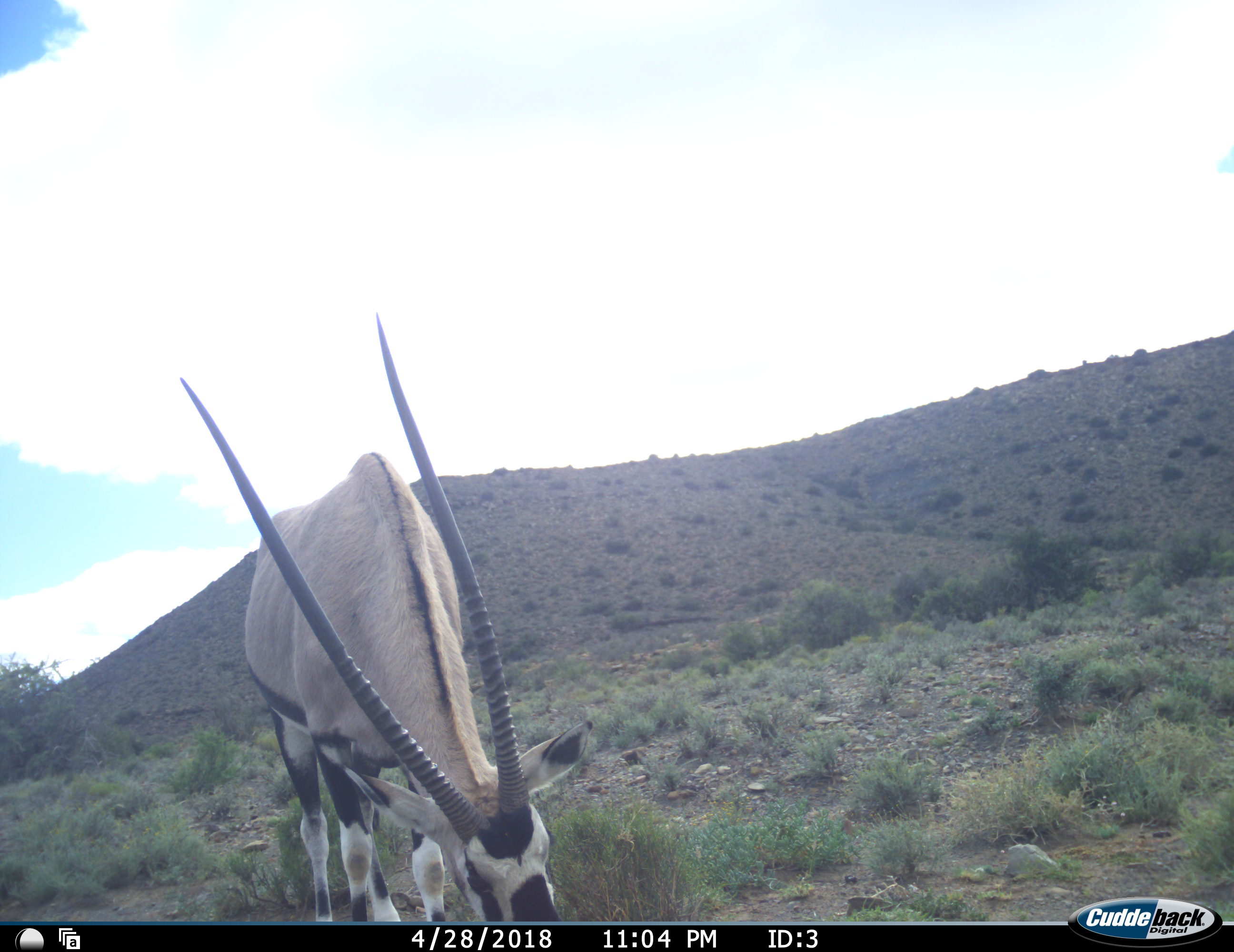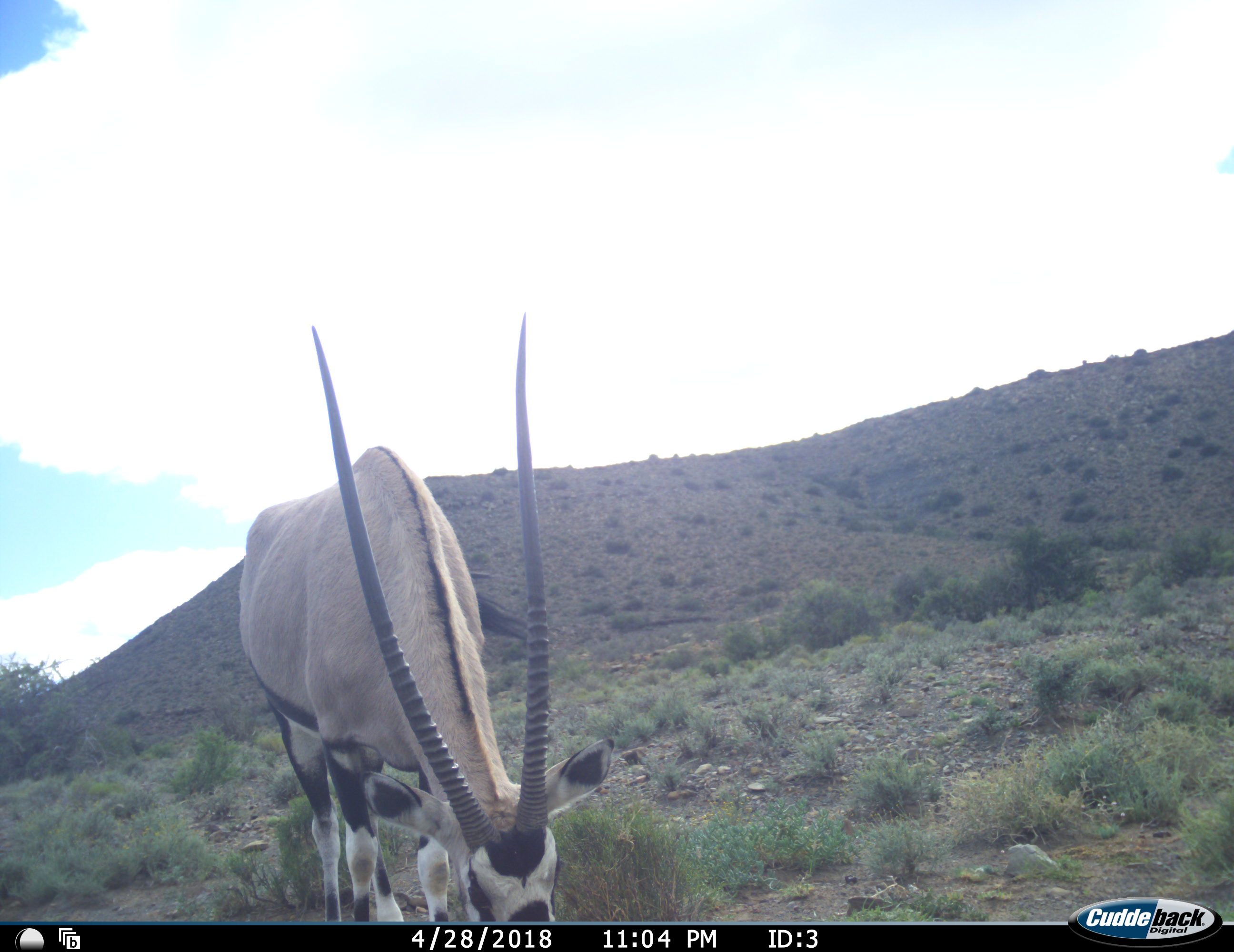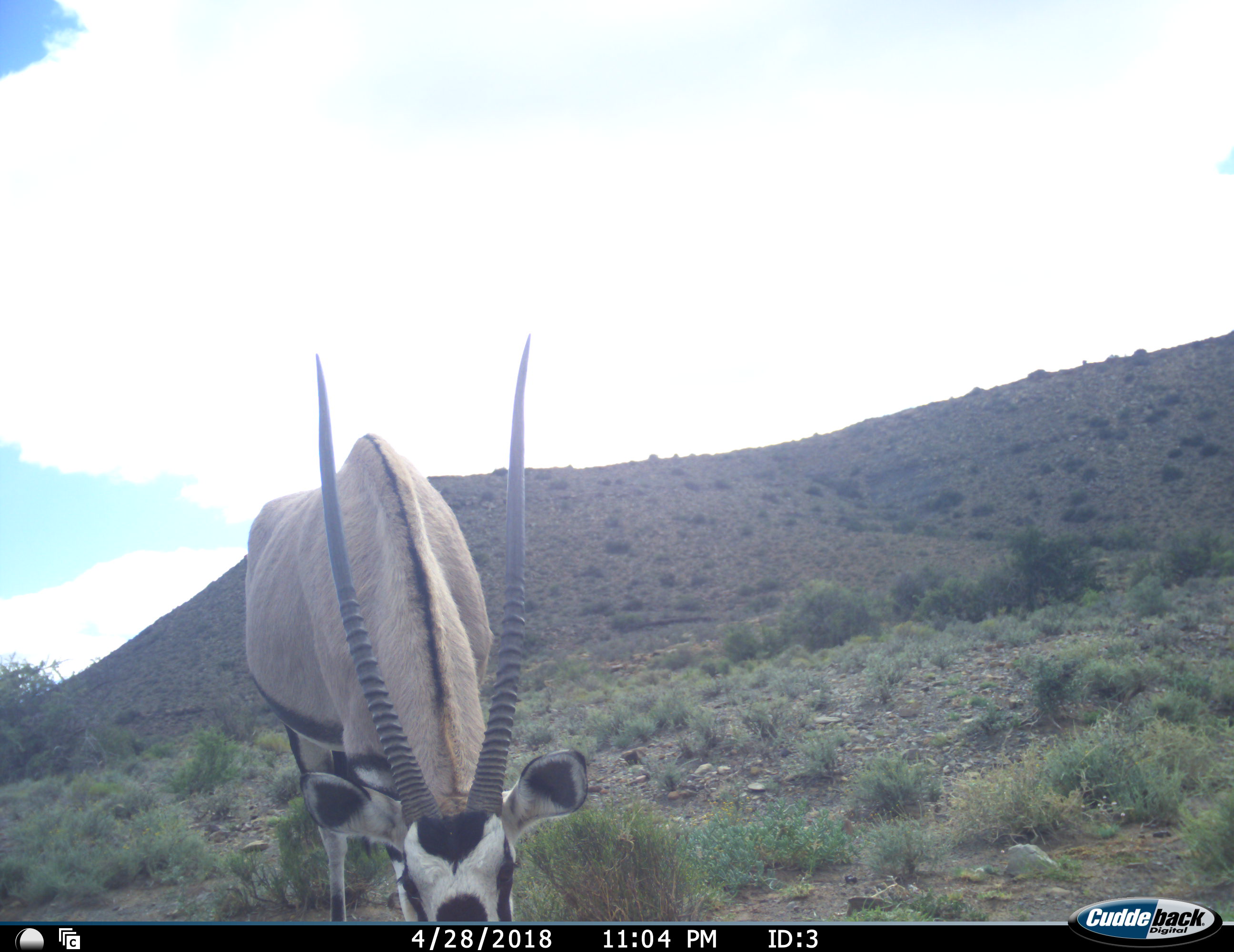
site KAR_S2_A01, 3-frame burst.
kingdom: Animalia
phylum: Chordata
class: Mammalia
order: Artiodactyla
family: Bovidae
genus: Oryx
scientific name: Oryx gazella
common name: gemsbok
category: oryx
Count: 1.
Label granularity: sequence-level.